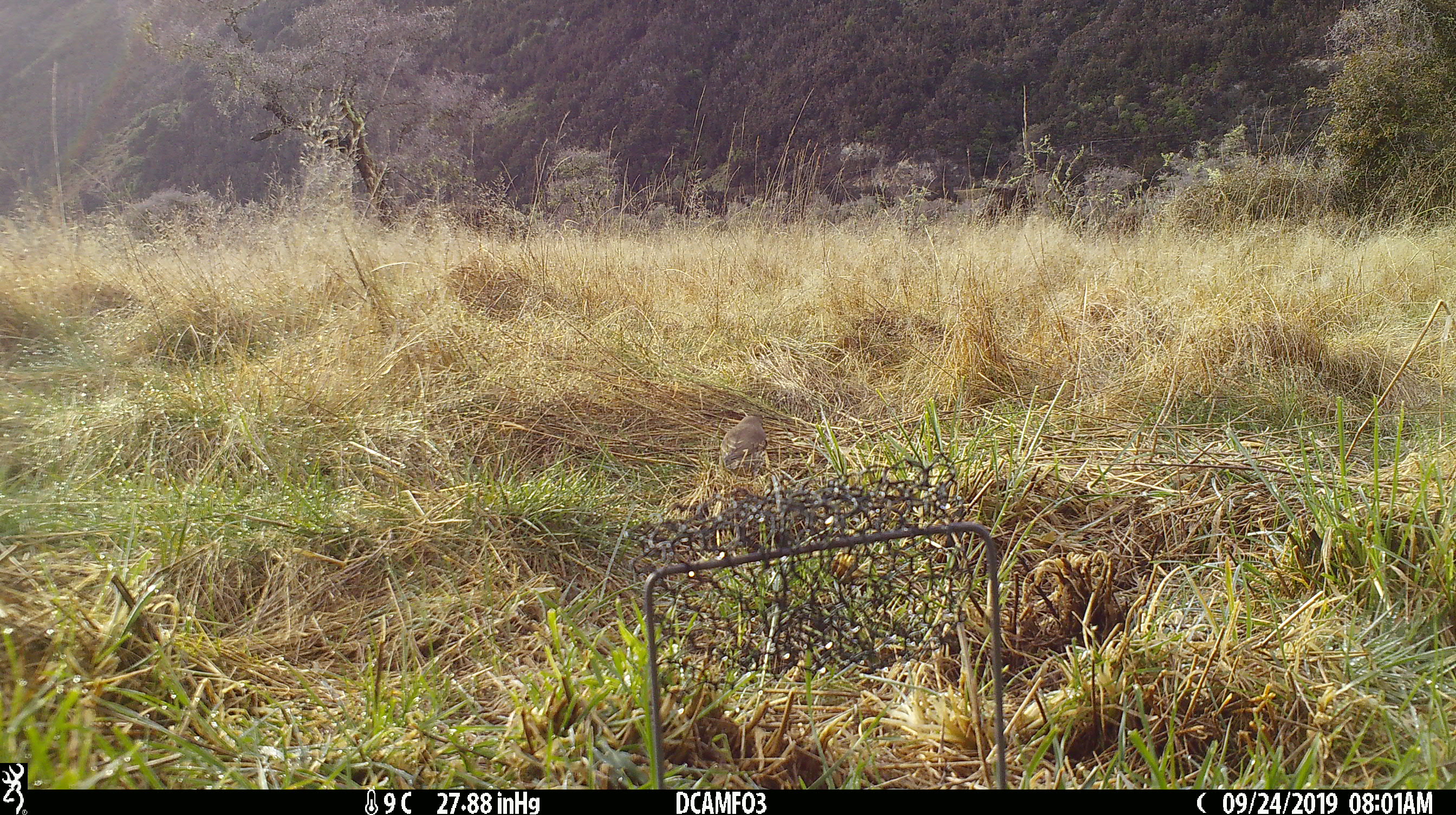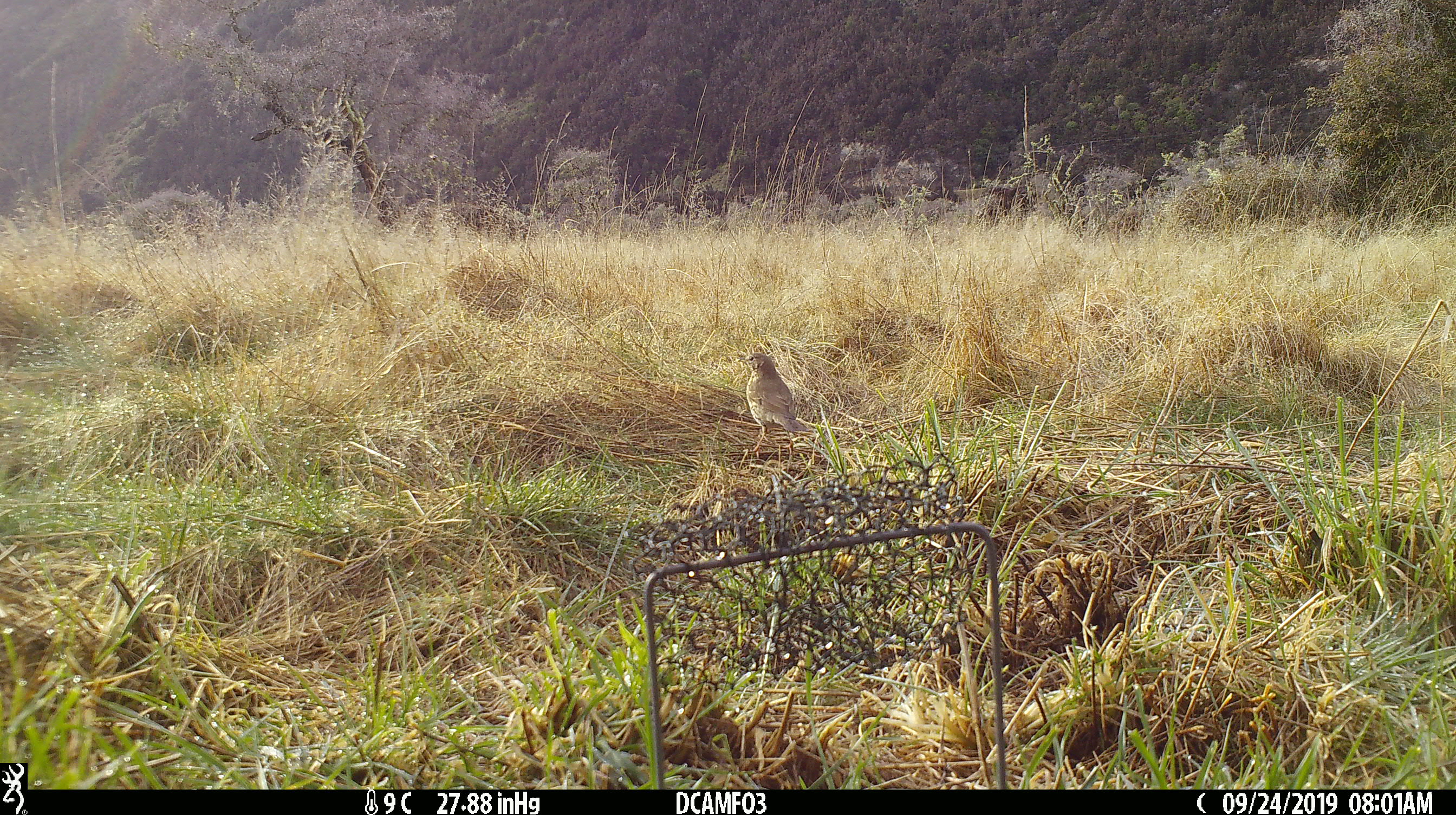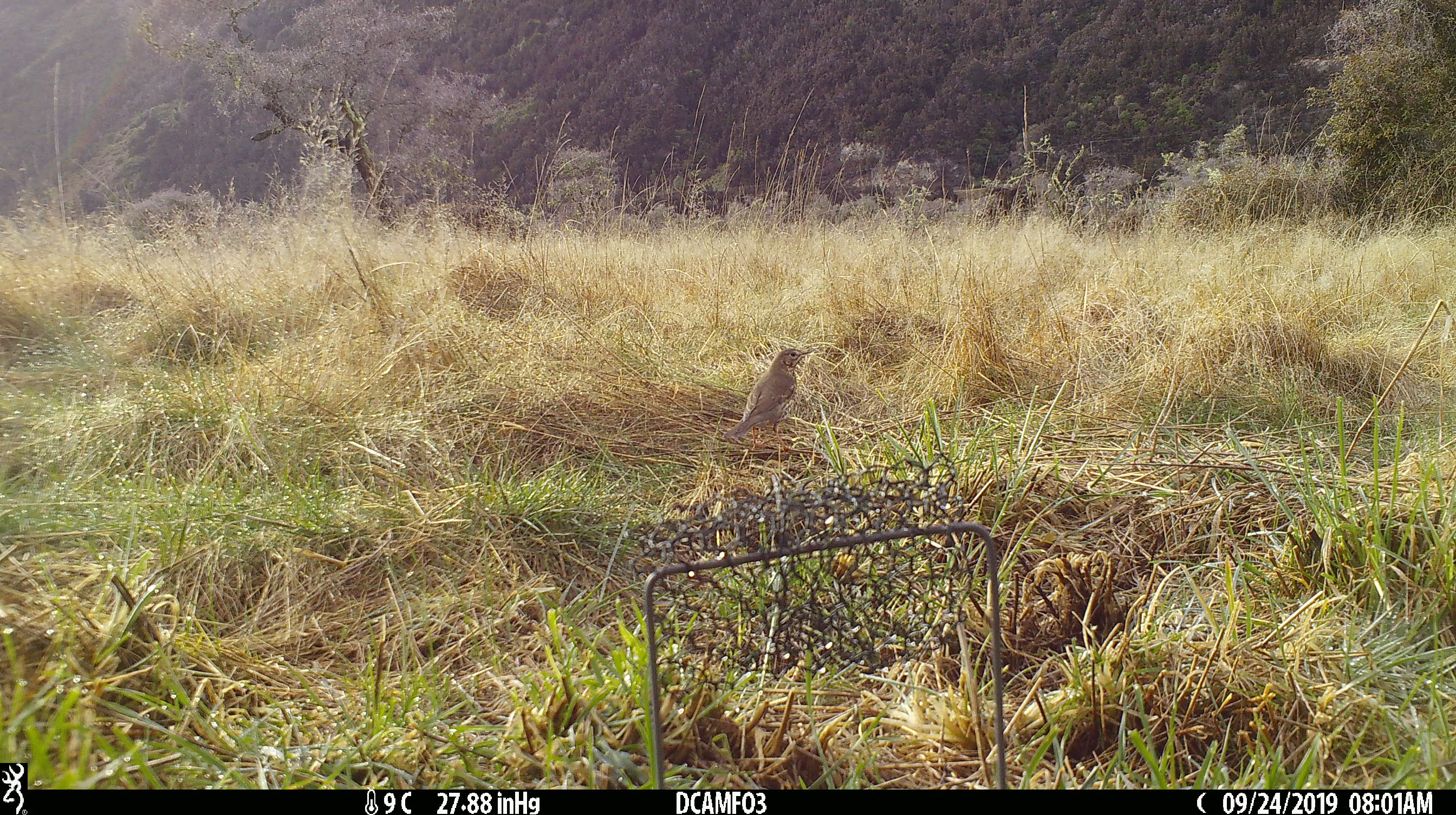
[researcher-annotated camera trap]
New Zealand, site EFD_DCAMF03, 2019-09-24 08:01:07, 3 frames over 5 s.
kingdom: Animalia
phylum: Chordata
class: Aves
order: Passeriformes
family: Turdidae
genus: Turdus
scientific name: Turdus philomelos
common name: song thrush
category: thrush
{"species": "thrush (song thrush) (Turdus philomelos)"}